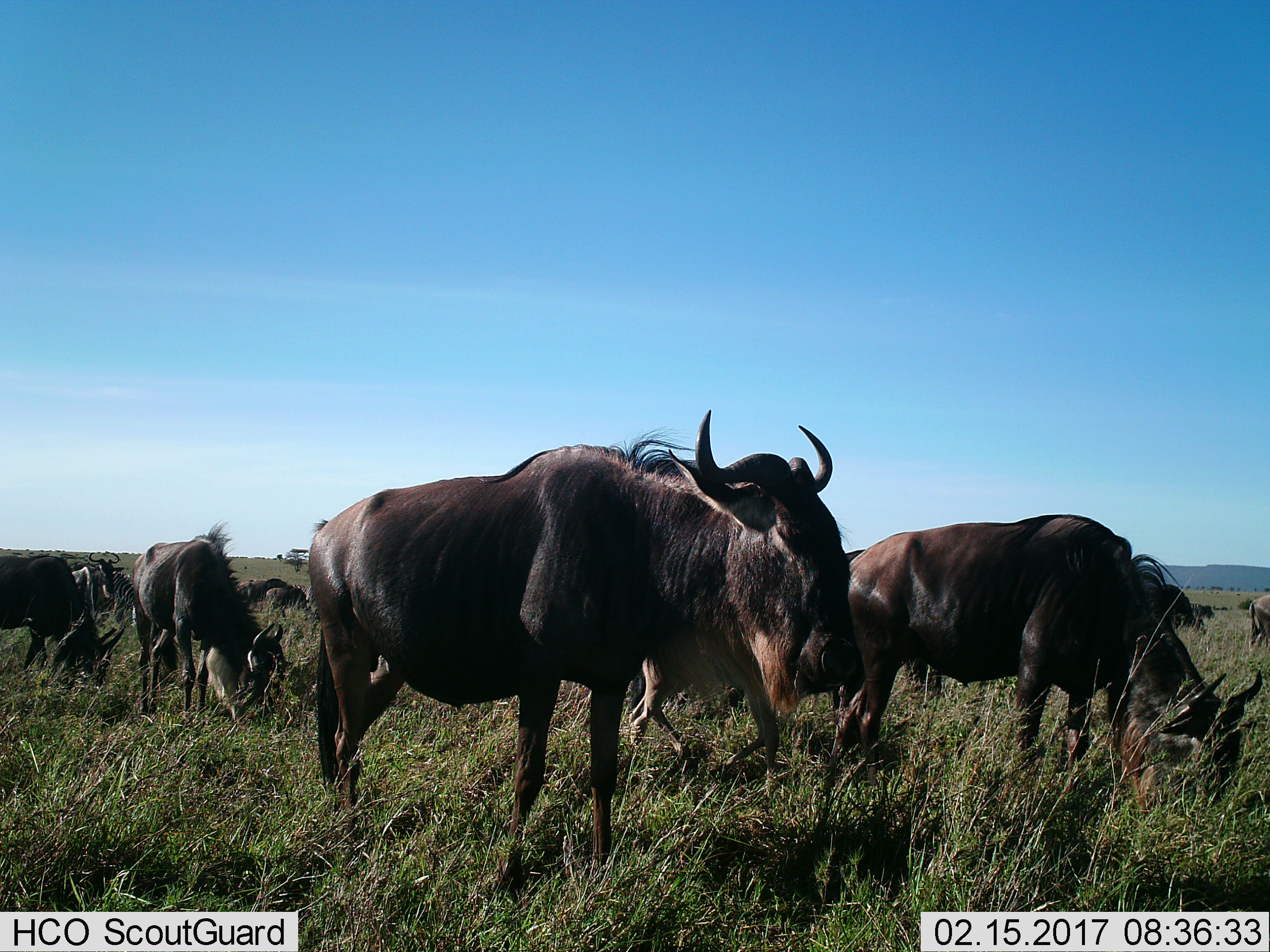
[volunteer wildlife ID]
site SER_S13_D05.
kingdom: Animalia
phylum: Chordata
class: Mammalia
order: Artiodactyla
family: Bovidae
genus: Connochaetes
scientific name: Connochaetes taurinus taurinus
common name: blue wildebeest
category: wildebeestblue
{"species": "wildebeestblue (blue wildebeest) (Connochaetes taurinus taurinus)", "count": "10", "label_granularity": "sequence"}